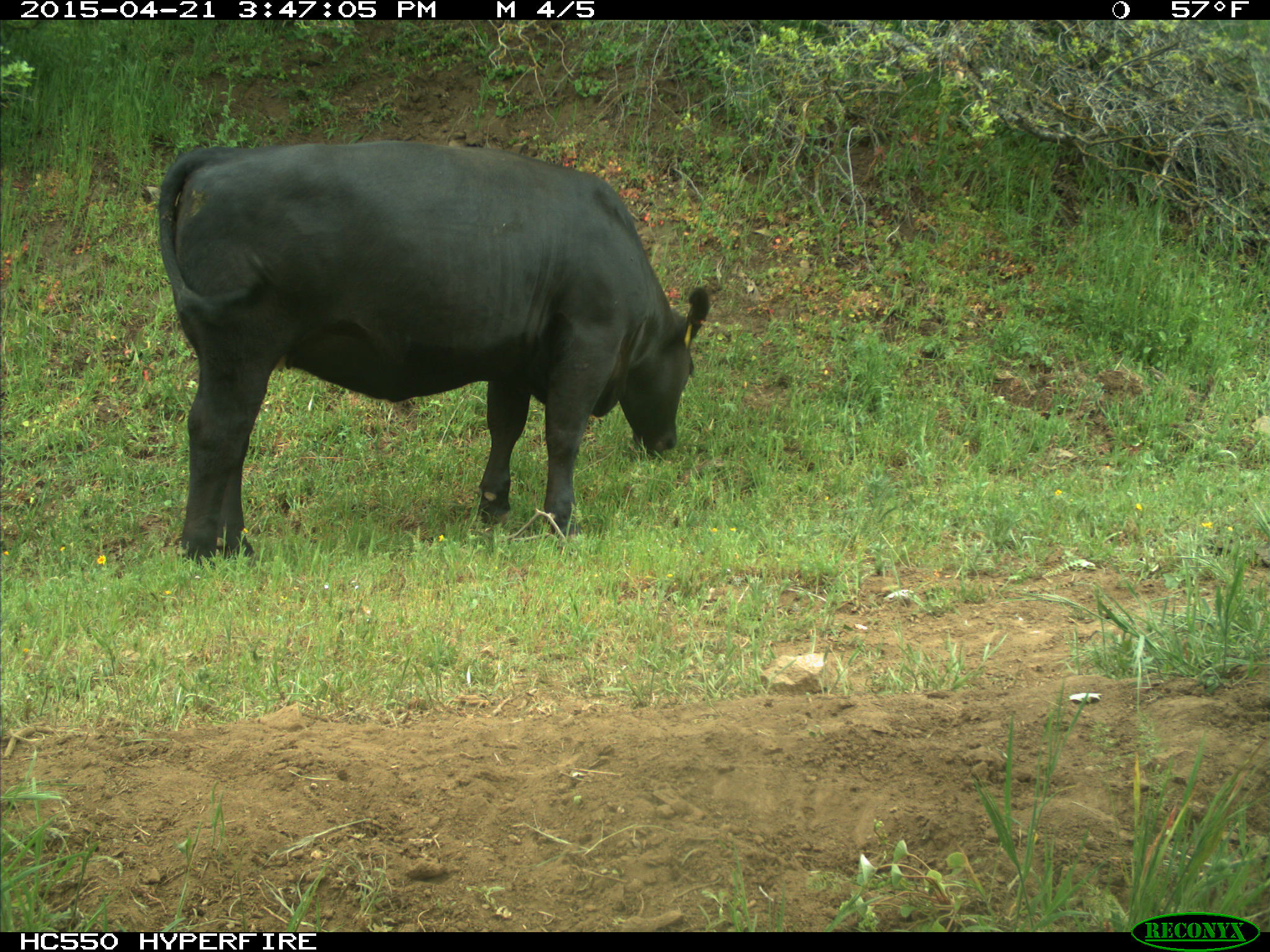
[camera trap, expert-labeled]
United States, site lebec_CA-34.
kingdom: Animalia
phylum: Chordata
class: Mammalia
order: Artiodactyla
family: Bovidae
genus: Bos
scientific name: Bos taurus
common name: domestic cow